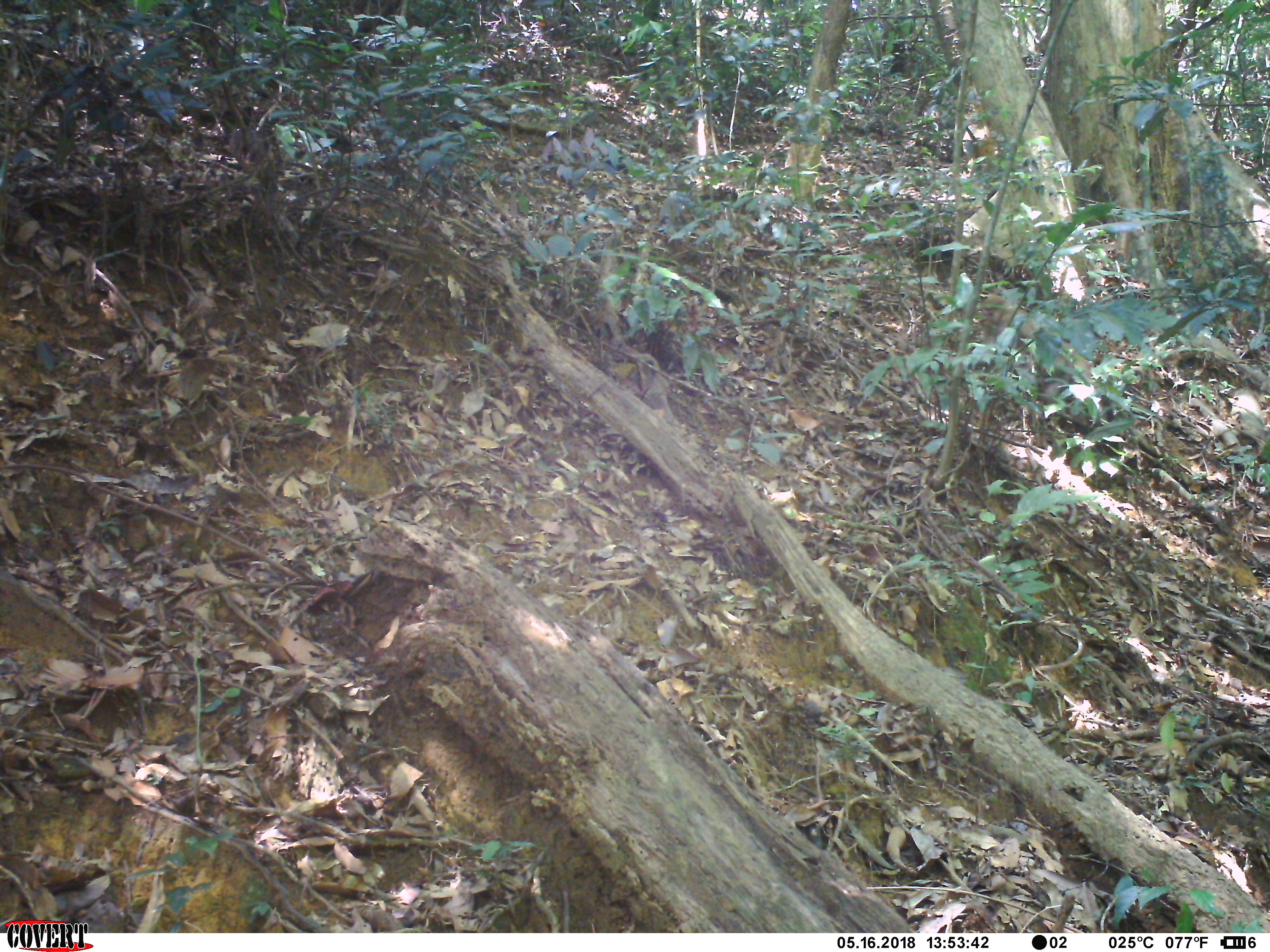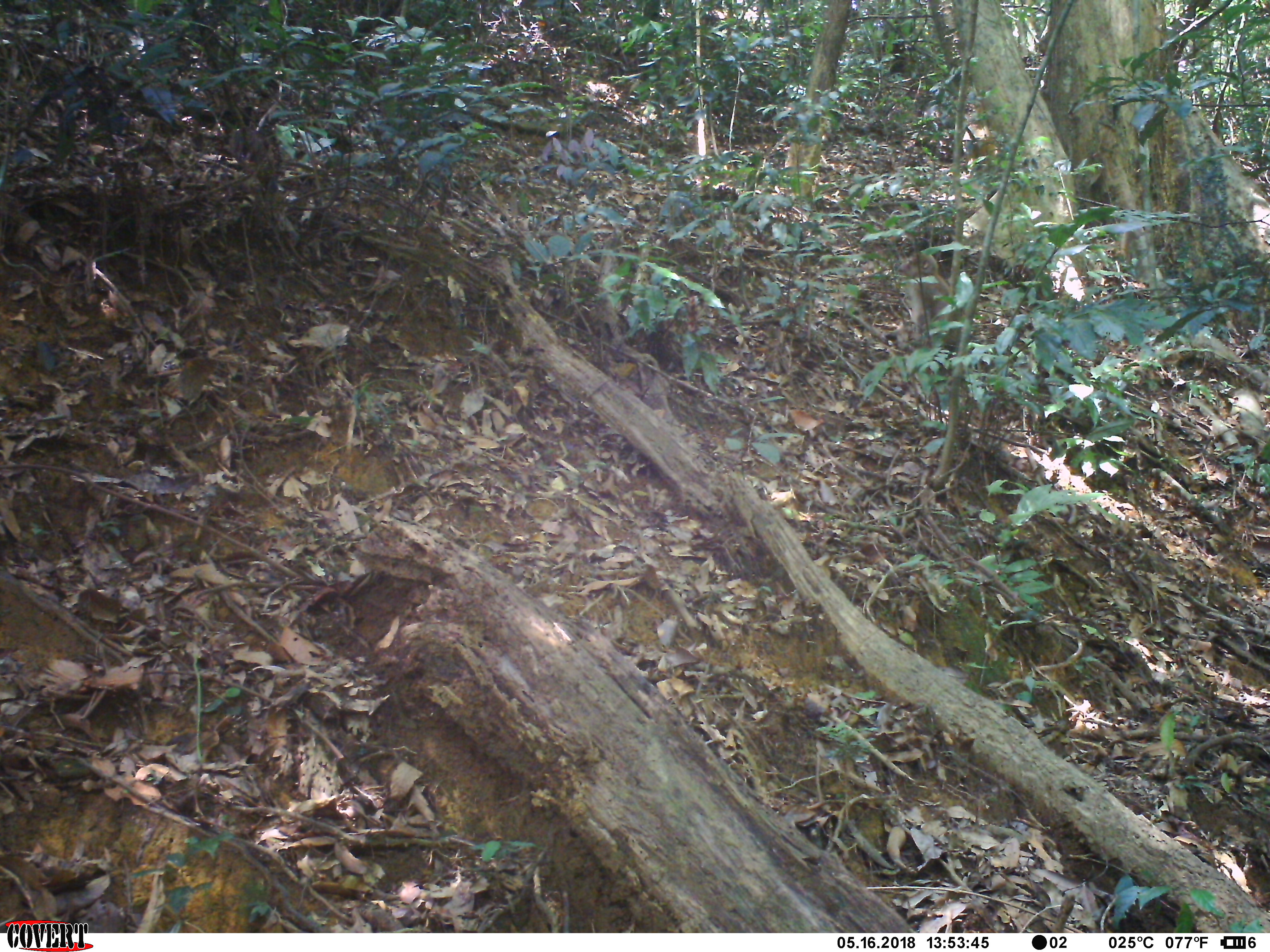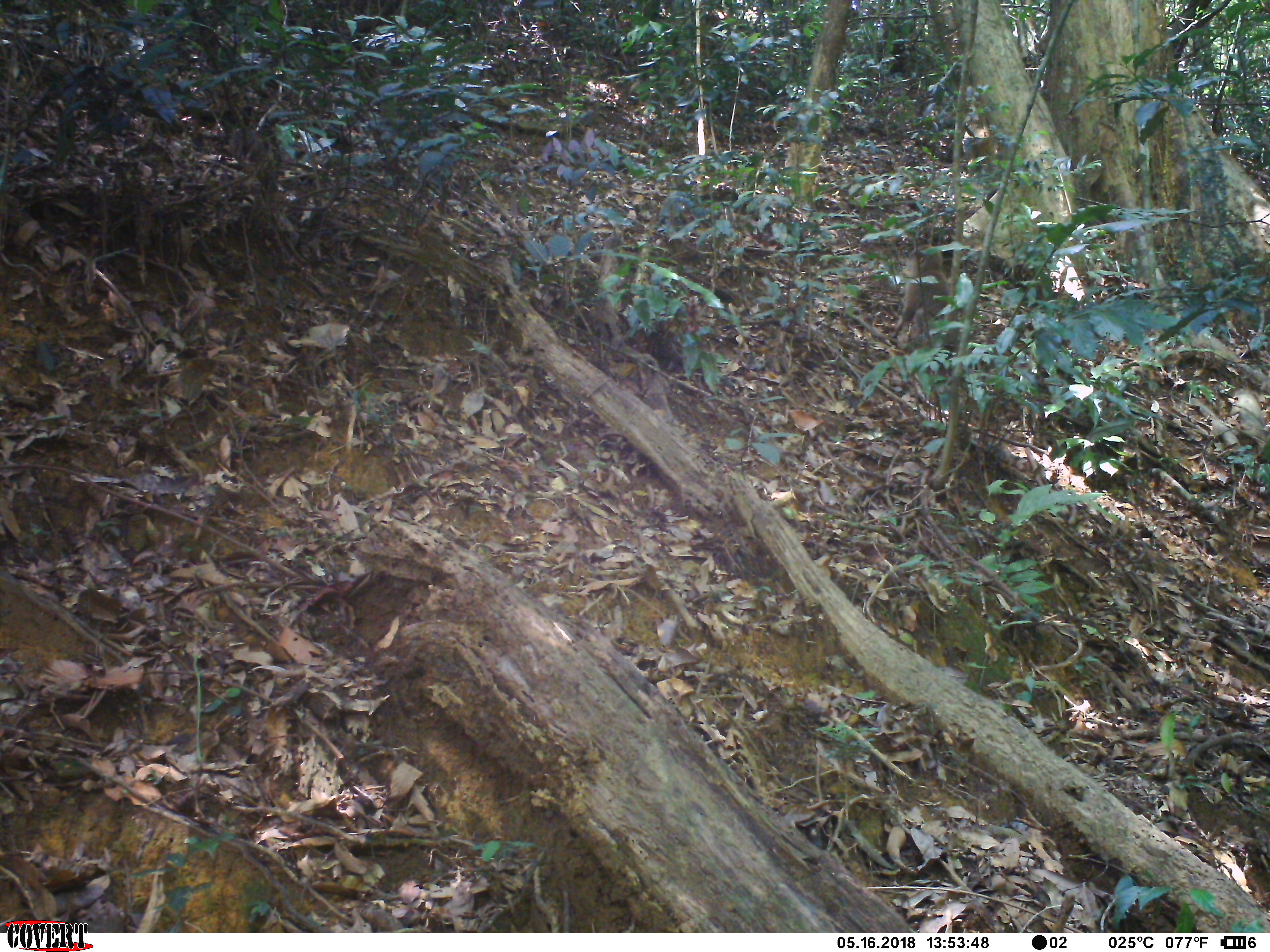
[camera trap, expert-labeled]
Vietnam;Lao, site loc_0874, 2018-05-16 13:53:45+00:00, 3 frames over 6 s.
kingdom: Animalia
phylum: Chordata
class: Mammalia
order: Primates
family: Cercopithecidae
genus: Macaca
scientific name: Macaca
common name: macaque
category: macaque not stump tailed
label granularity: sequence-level